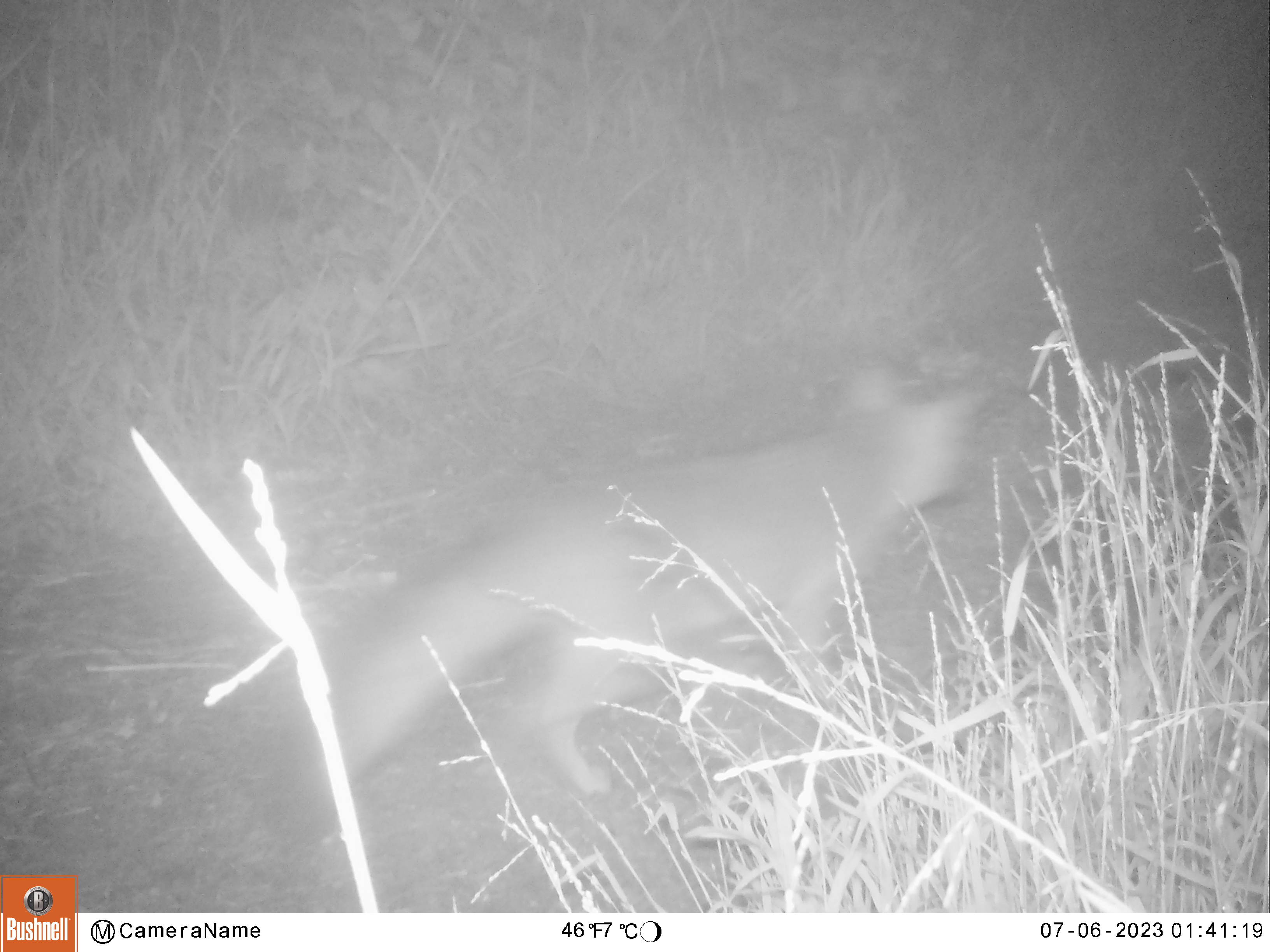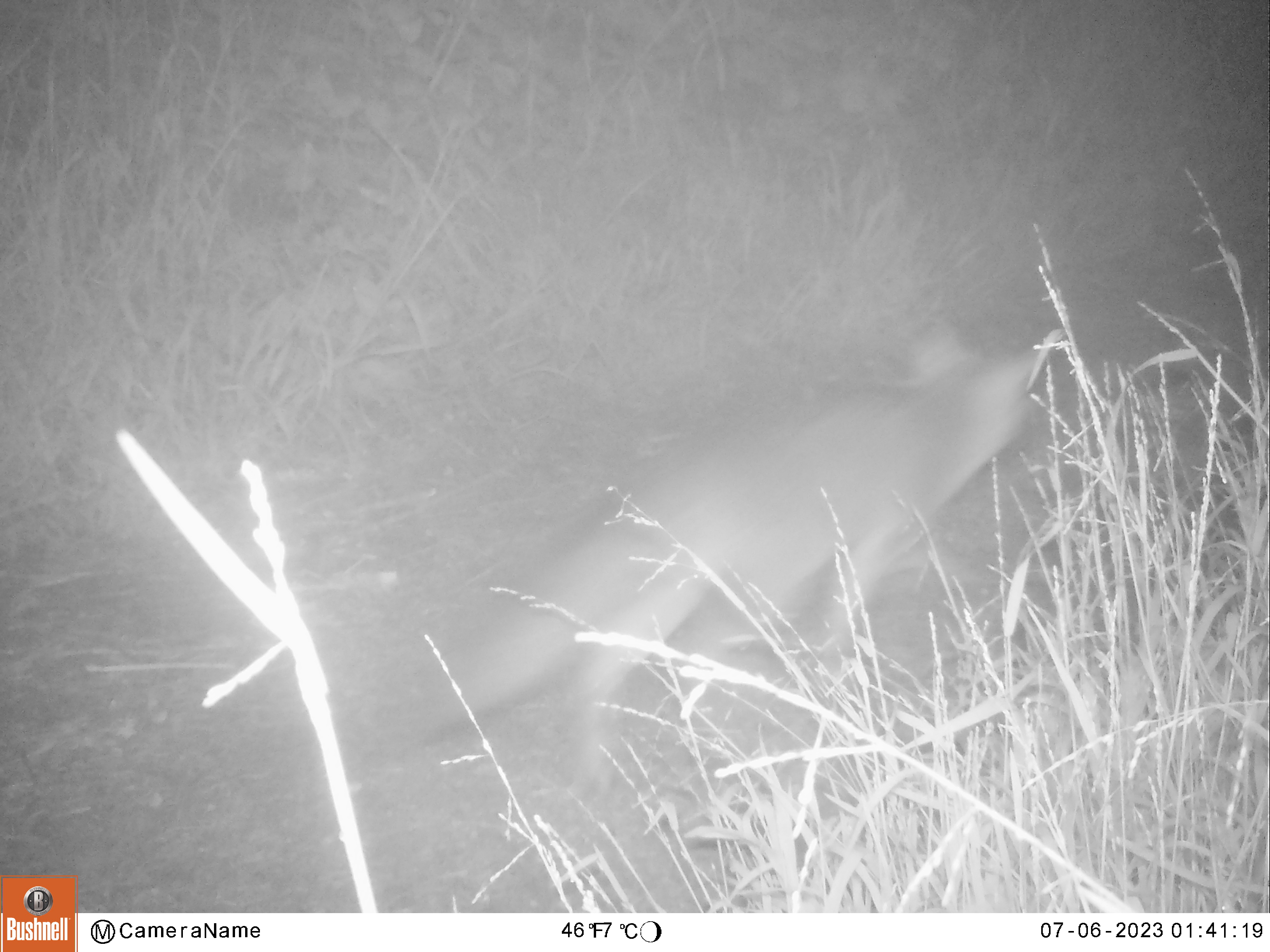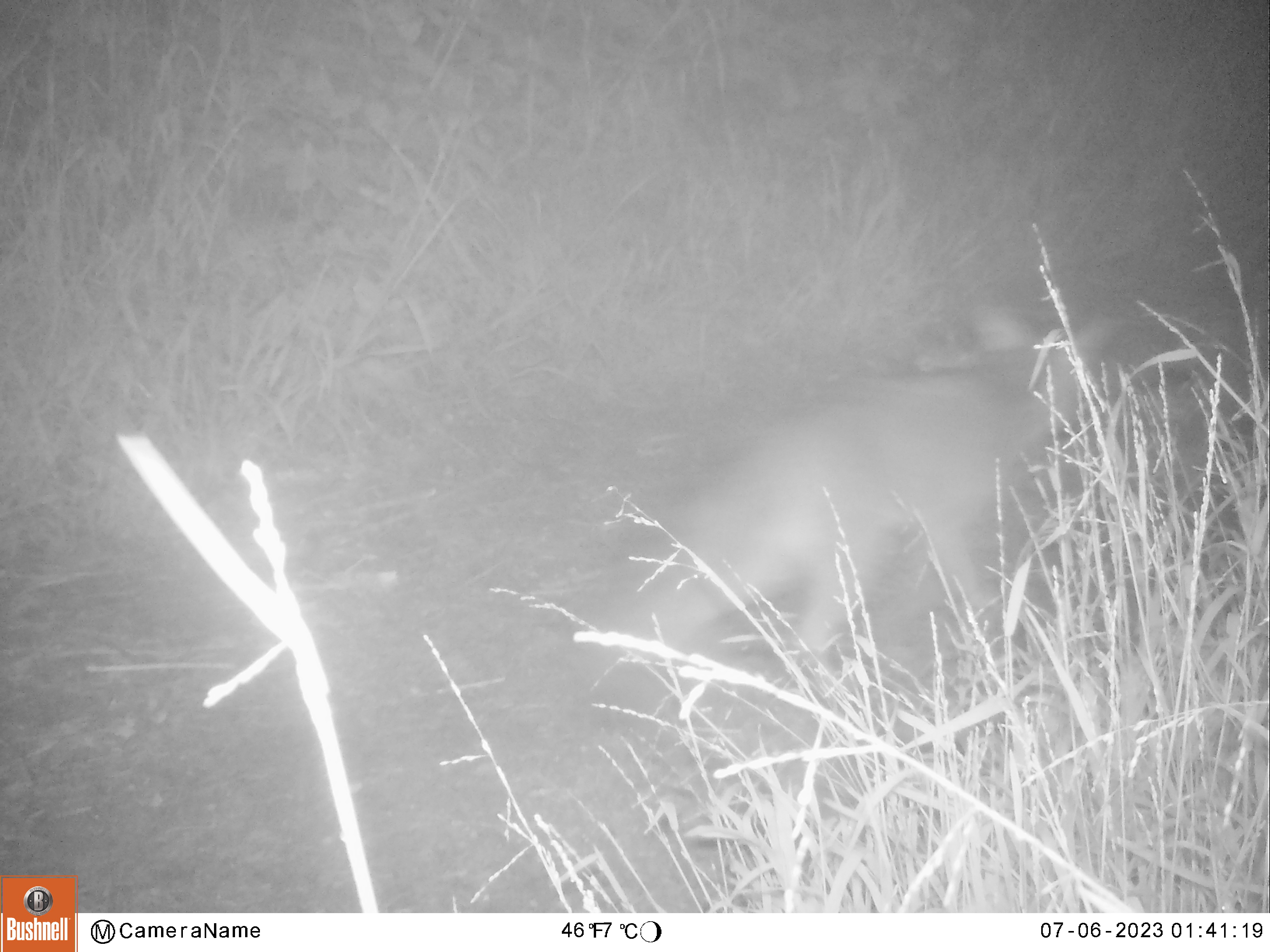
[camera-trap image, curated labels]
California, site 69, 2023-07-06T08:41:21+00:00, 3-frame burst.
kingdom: Animalia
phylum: Chordata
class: Mammalia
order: Carnivora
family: Canidae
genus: Urocyon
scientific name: Urocyon cinereoargenteus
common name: gray fox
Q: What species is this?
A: Gray fox (Urocyon cinereoargenteus).